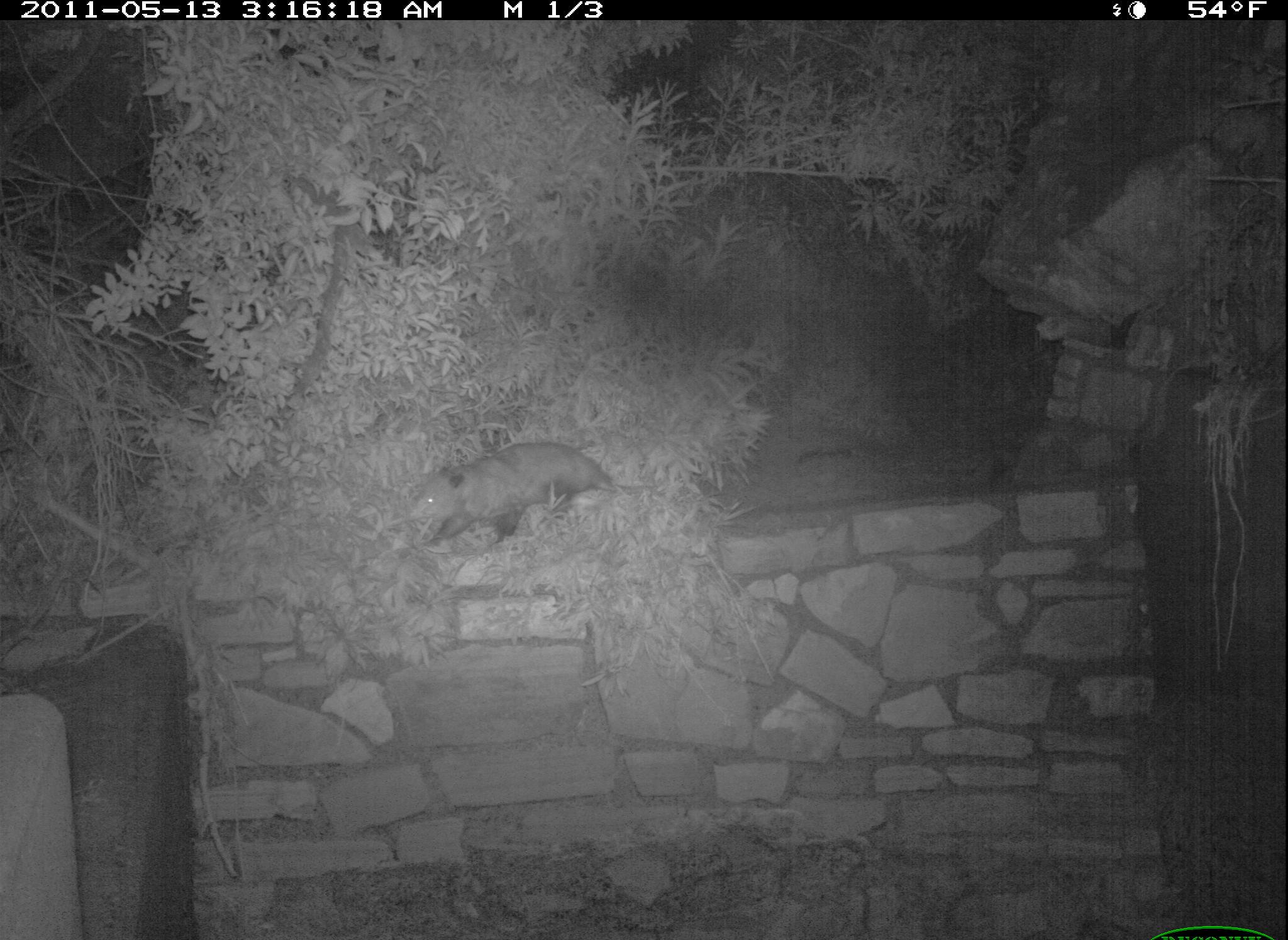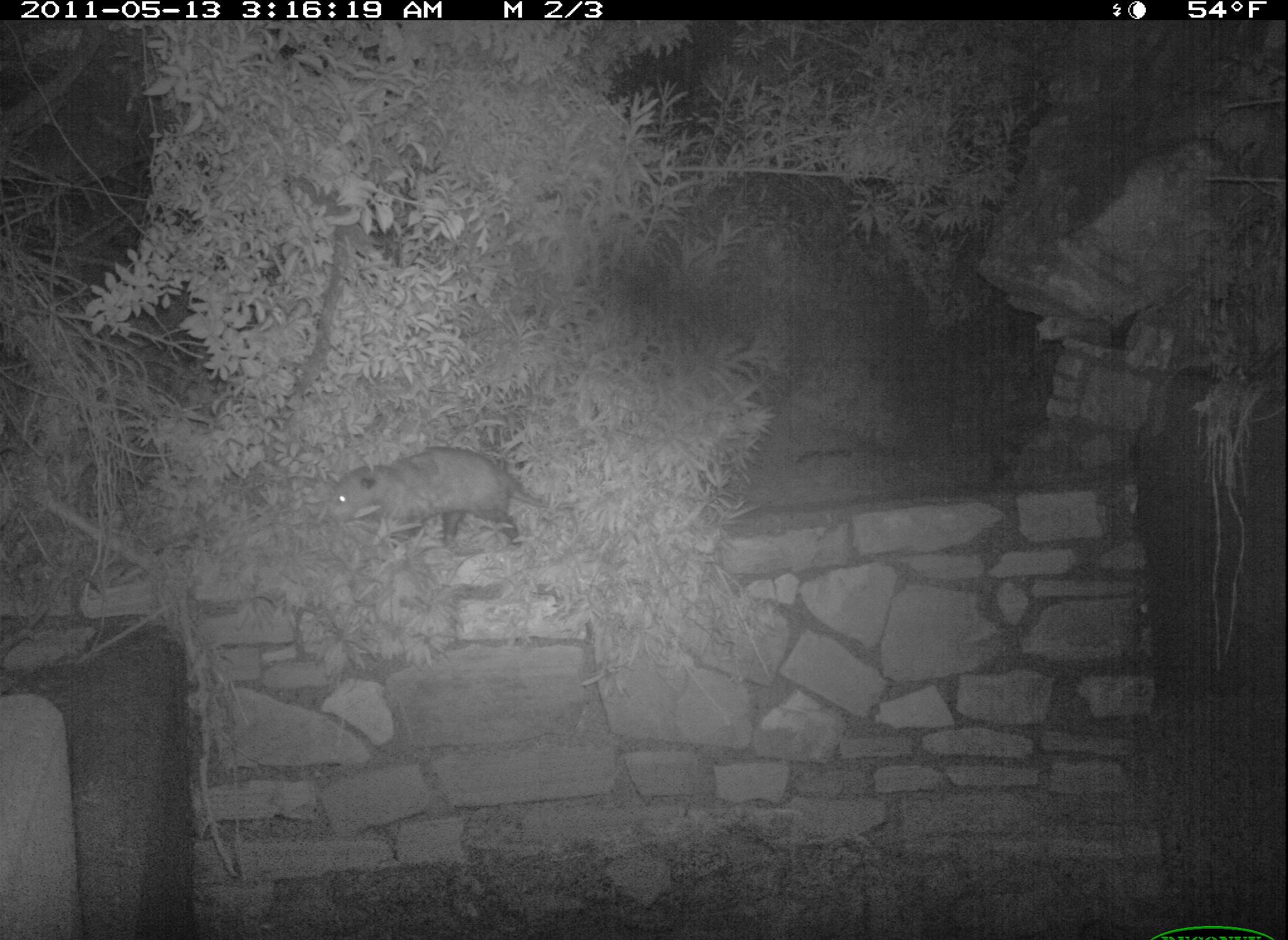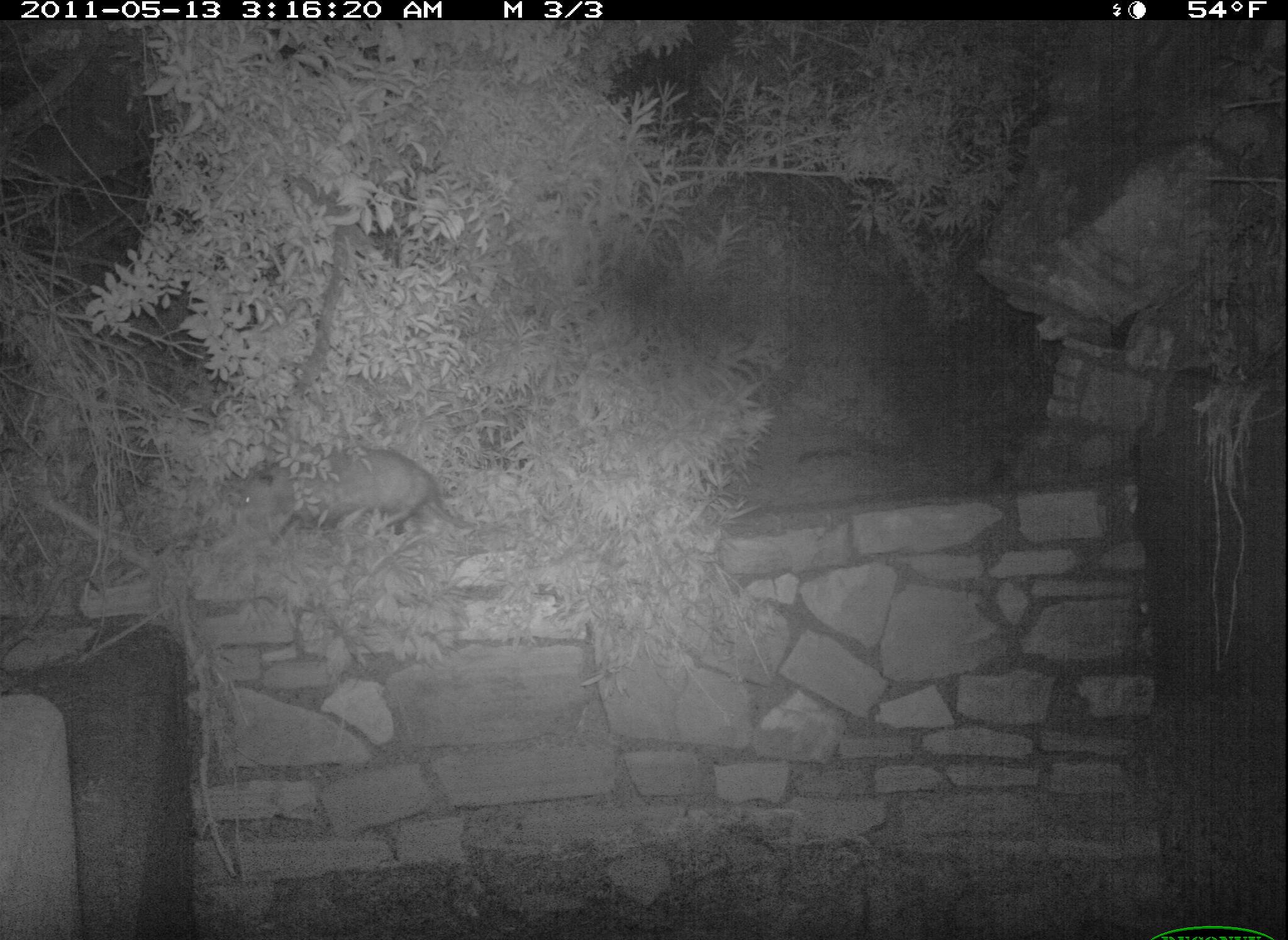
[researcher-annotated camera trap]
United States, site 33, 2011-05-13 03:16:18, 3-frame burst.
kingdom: Animalia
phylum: Chordata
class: Mammalia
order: Didelphimorphia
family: Didelphidae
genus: Didelphis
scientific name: Didelphis virginiana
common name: virginia opossum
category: opossum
Opossum (virginia opossum) (Didelphis virginiana).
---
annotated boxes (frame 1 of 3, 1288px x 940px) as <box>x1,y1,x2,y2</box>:
opossum: <box>385,427,704,585</box>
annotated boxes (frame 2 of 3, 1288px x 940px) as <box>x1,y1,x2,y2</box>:
opossum: <box>320,438,573,561</box>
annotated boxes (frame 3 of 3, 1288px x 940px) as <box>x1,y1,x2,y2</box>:
opossum: <box>236,414,493,559</box>